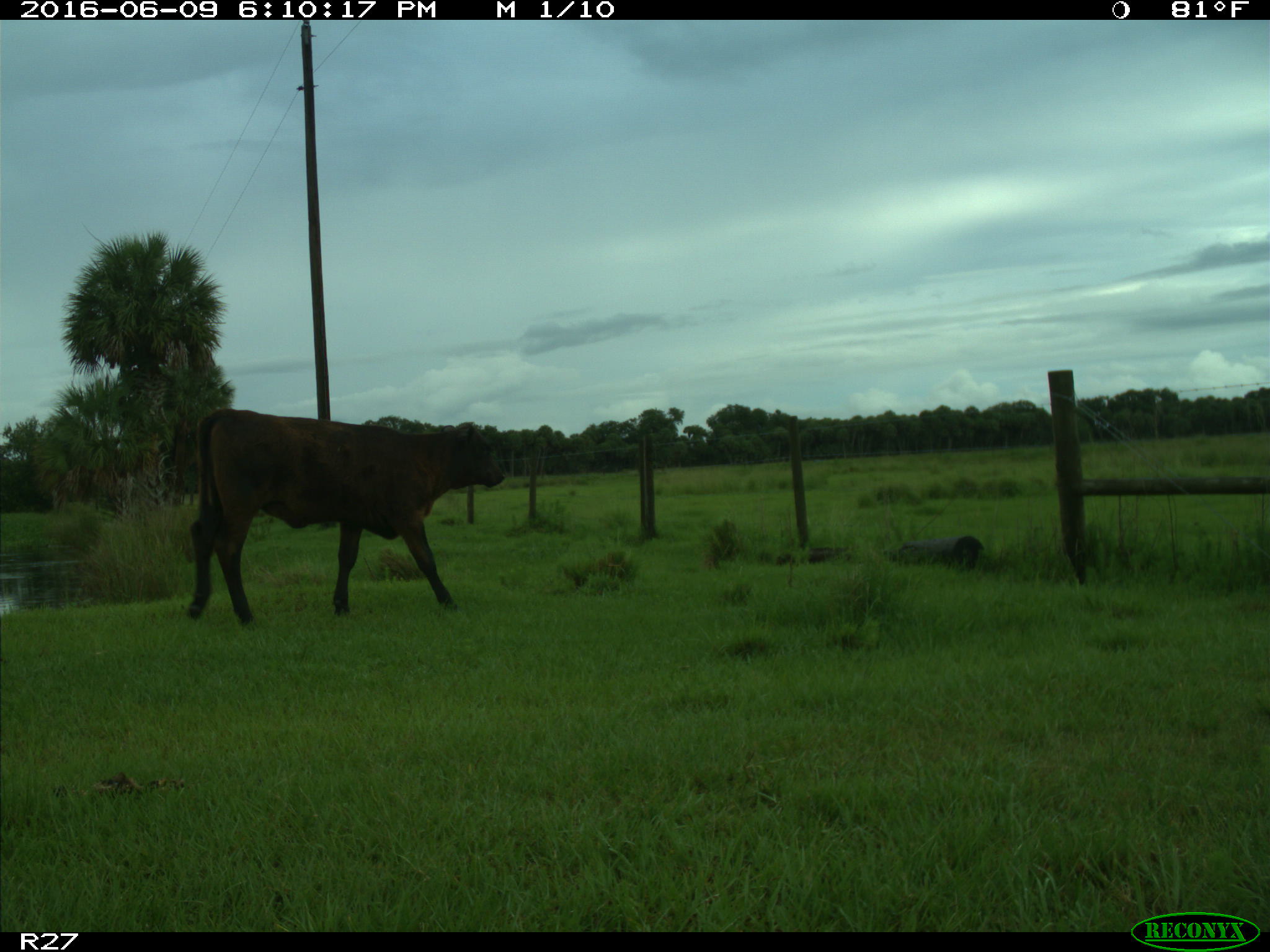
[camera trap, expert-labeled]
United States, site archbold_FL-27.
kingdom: Animalia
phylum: Chordata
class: Mammalia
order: Artiodactyla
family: Bovidae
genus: Bos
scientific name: Bos taurus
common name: domestic cow